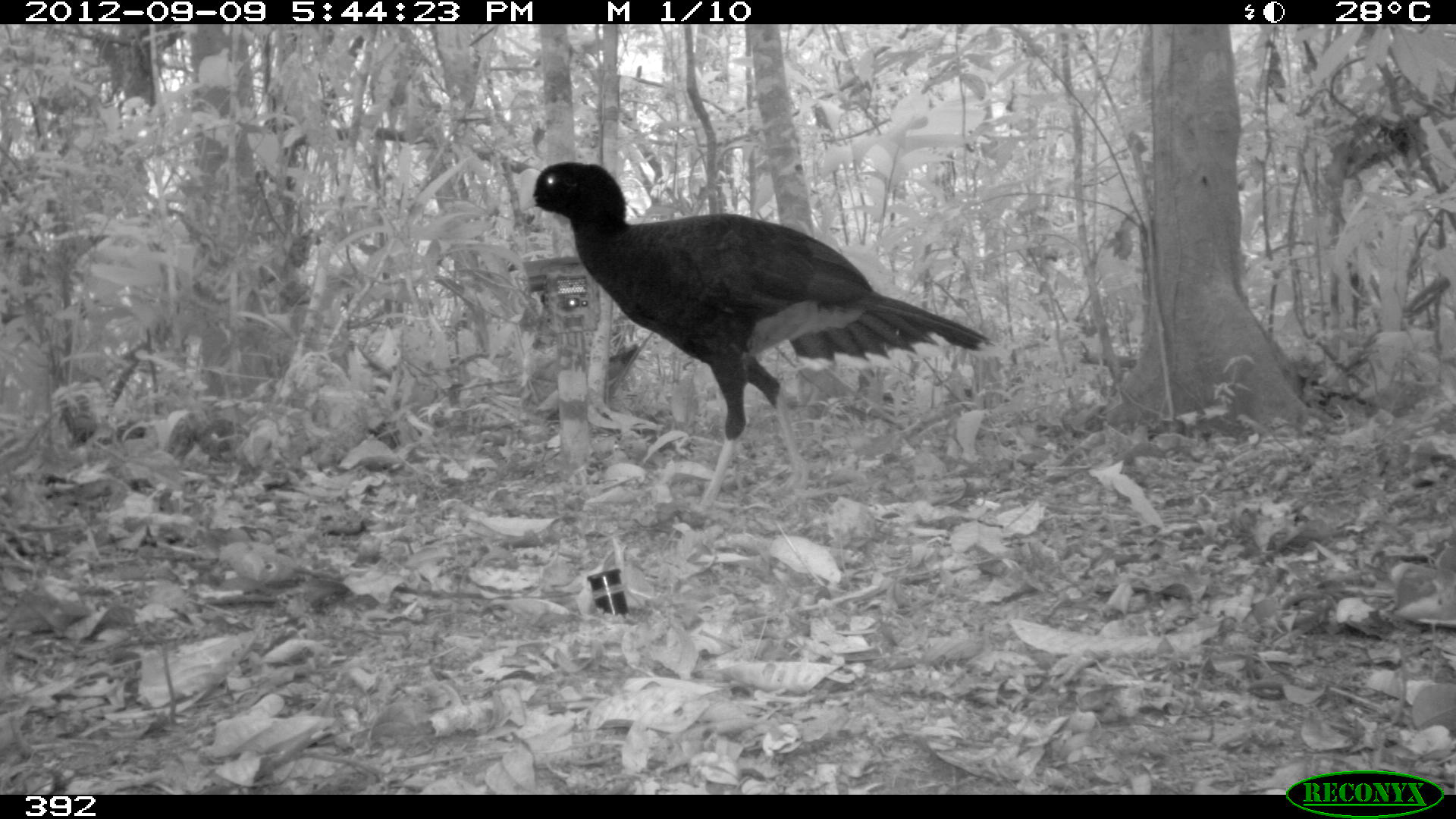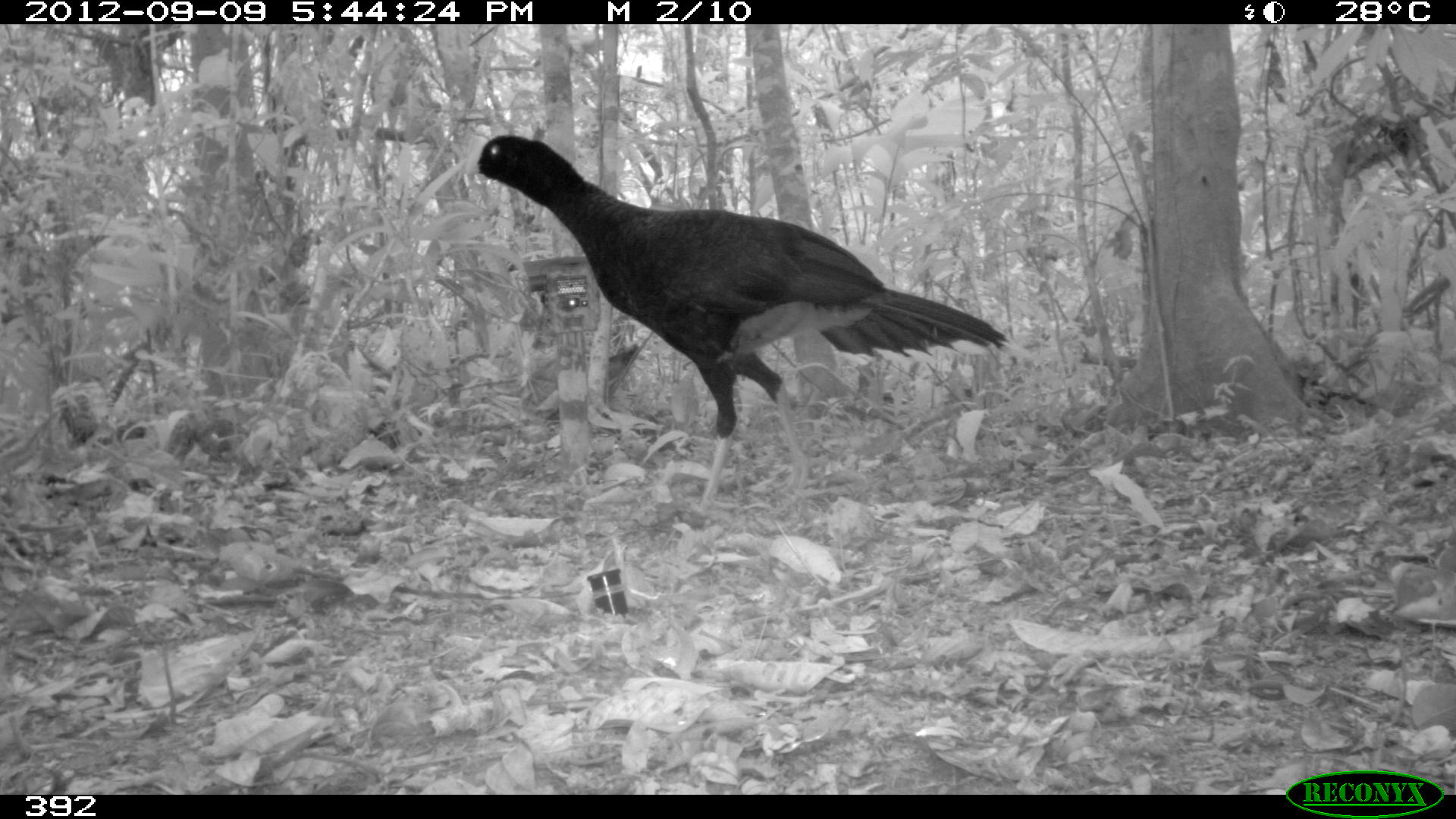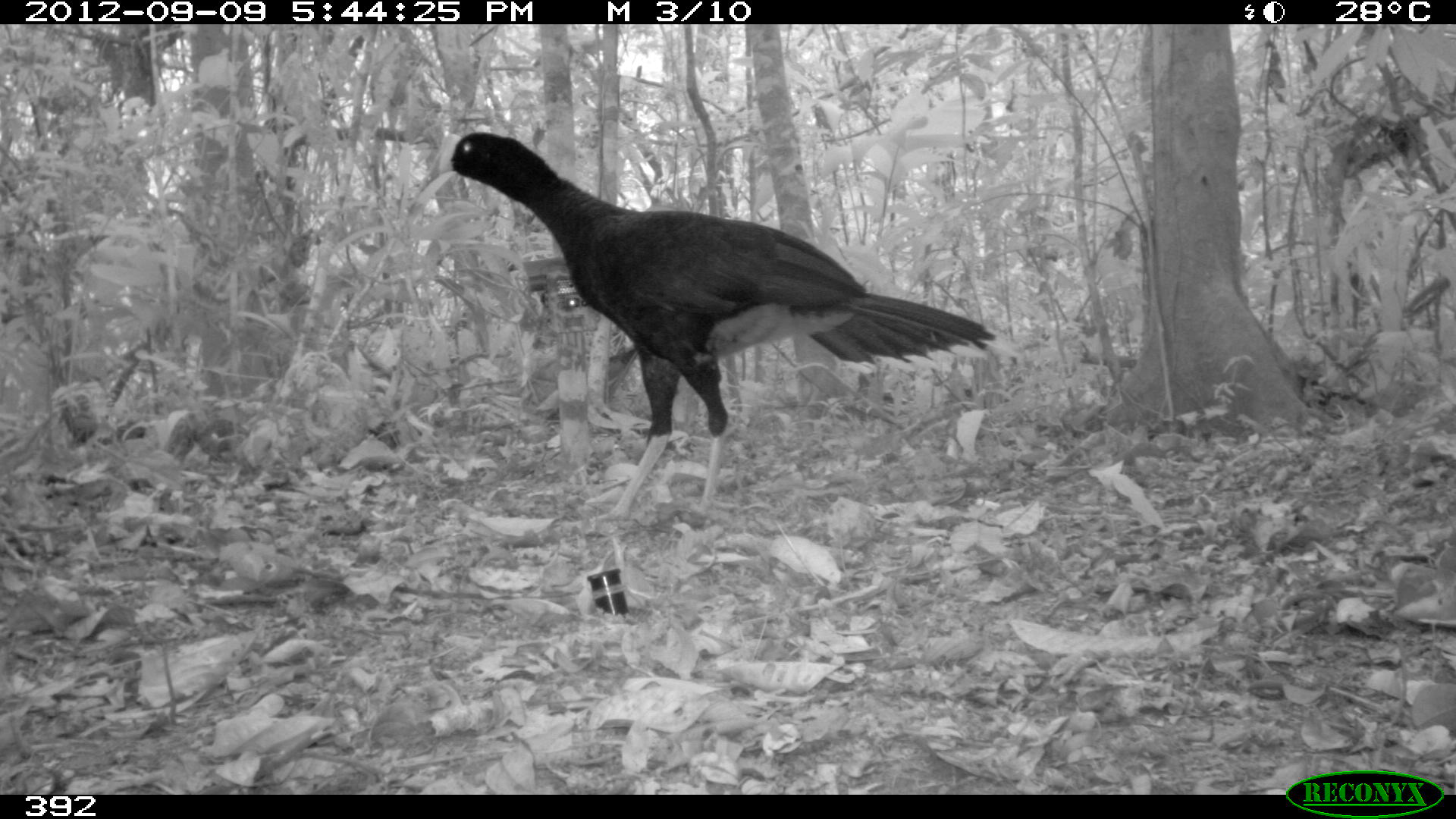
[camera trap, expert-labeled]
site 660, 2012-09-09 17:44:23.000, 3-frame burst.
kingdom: Animalia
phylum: Chordata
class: Aves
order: Galliformes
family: Cracidae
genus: Mitu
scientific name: Mitu tuberosum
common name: razor-billed curassow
Mitu tuberosum (razor-billed curassow).